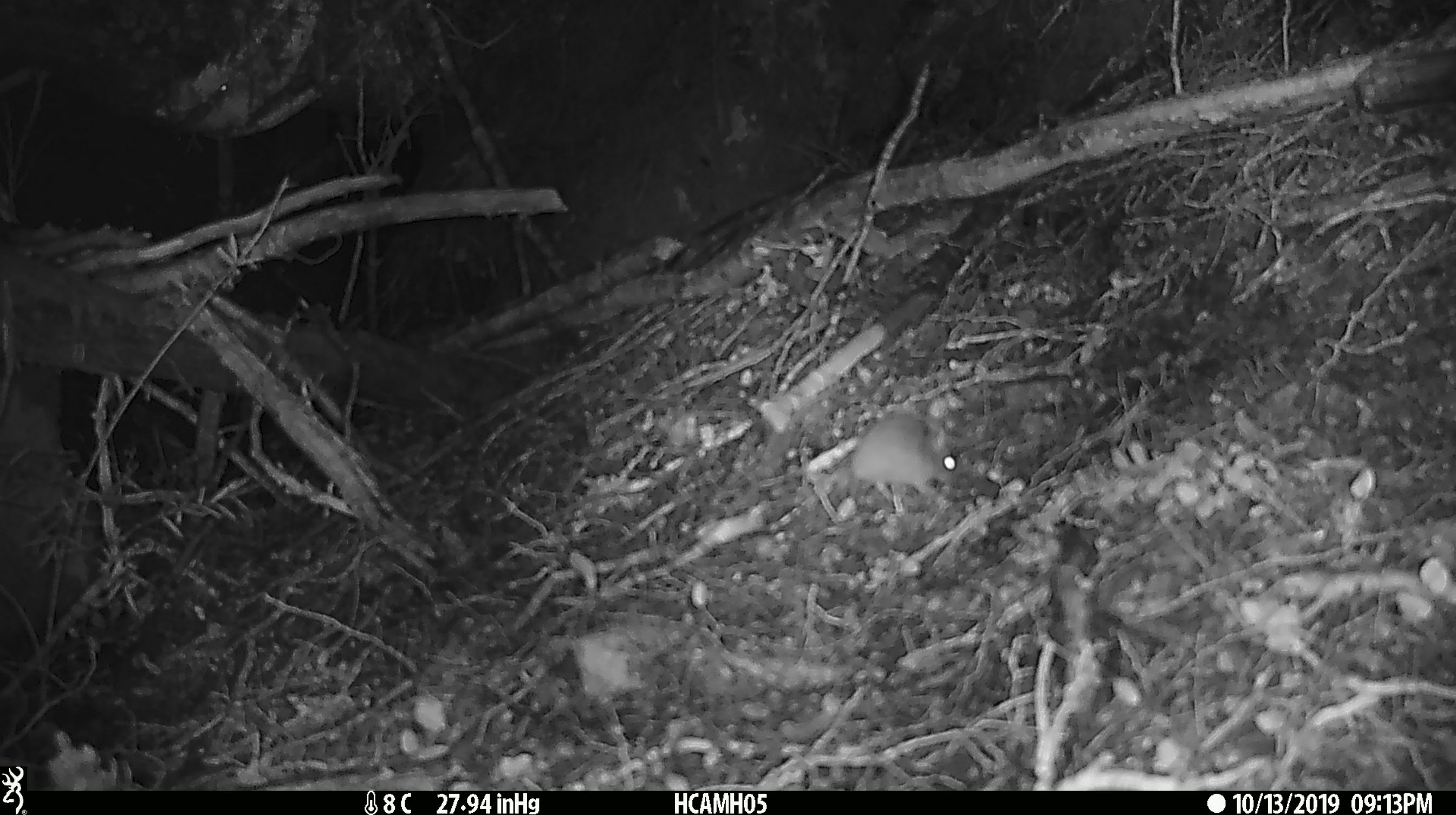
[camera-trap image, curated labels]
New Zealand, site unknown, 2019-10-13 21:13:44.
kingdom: Animalia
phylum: Chordata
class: Mammalia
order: Rodentia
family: Muridae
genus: Mus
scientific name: Mus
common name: mouse